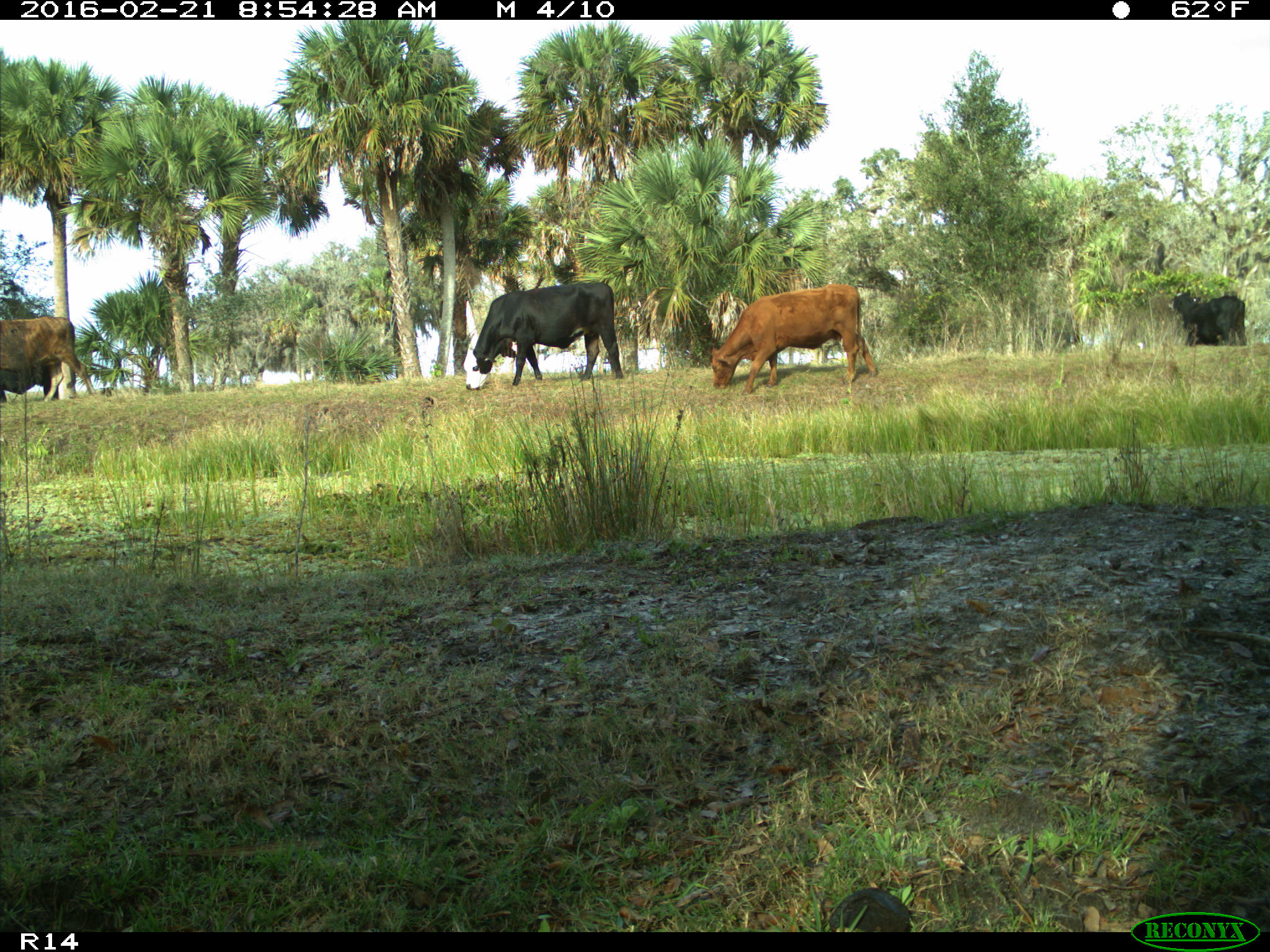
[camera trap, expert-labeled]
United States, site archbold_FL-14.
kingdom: Animalia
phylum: Chordata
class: Mammalia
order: Artiodactyla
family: Bovidae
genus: Bos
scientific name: Bos taurus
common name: domestic cow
Bos taurus (domestic cow).